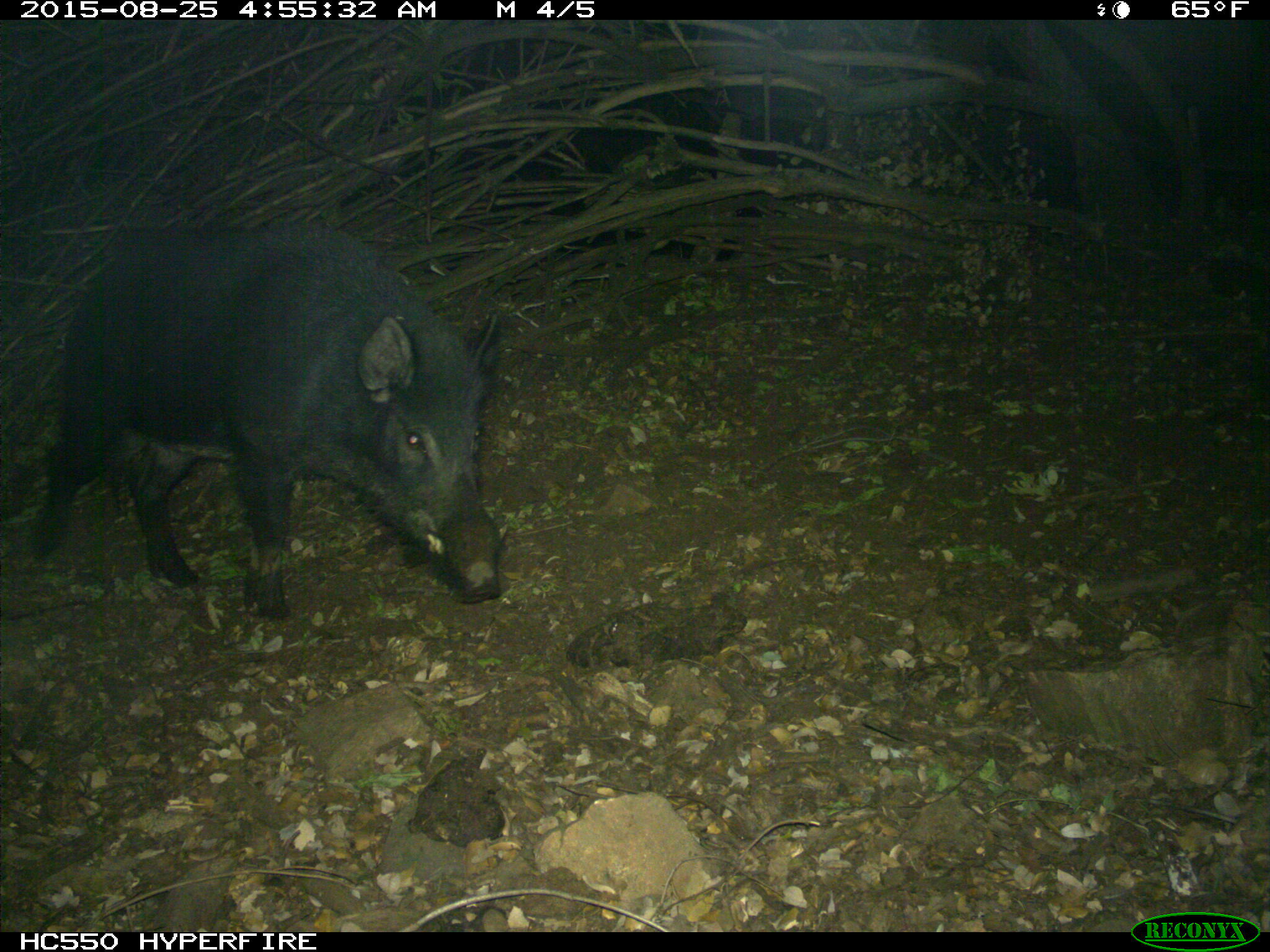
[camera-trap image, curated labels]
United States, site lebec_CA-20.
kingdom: Animalia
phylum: Chordata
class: Mammalia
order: Artiodactyla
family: Suidae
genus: Sus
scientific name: Sus scrofa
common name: wild boar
Sus scrofa (wild boar).